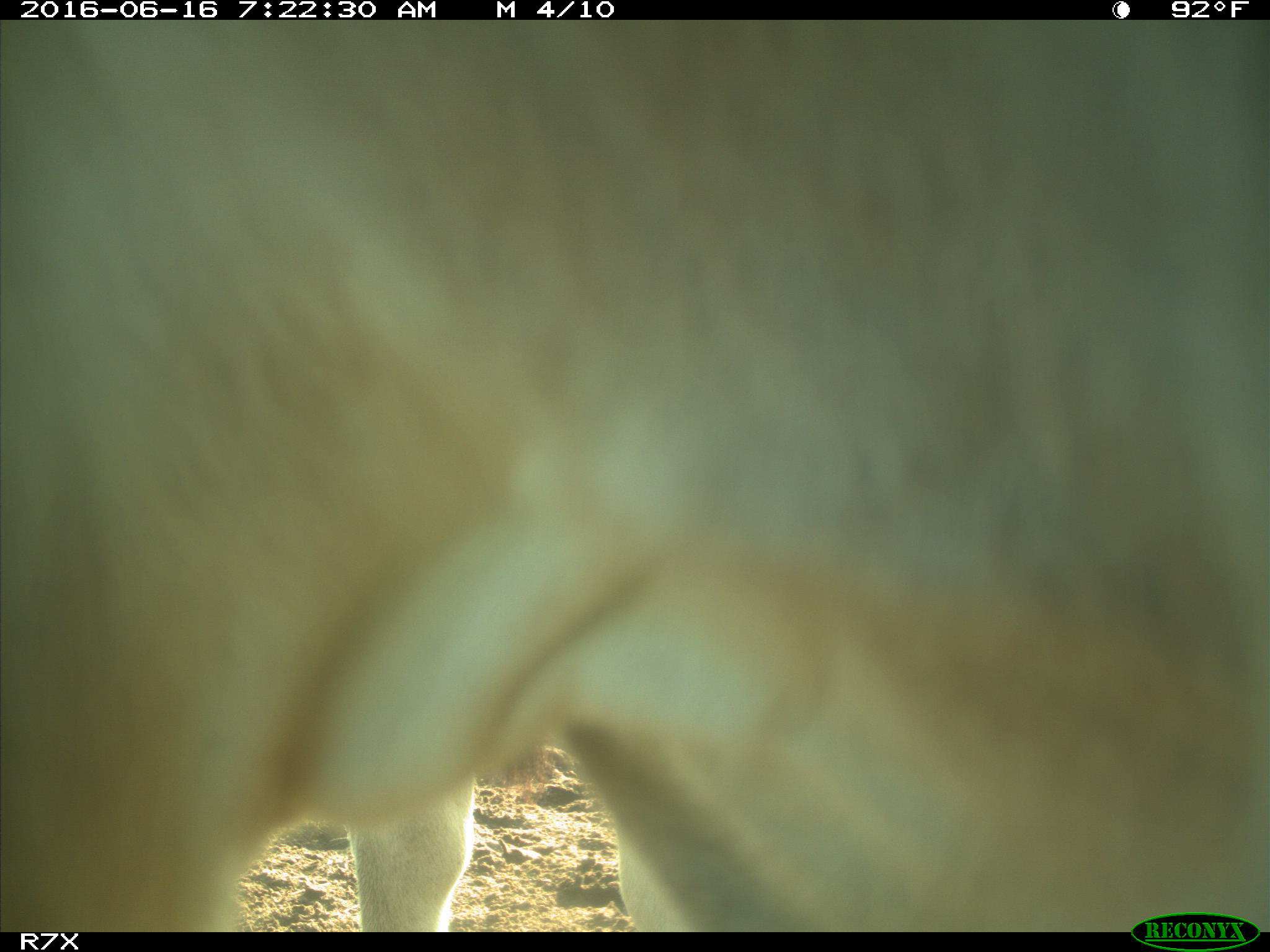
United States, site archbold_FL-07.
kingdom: Animalia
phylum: Chordata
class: Mammalia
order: Artiodactyla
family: Bovidae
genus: Bos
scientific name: Bos taurus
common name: domestic cow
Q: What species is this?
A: Bos taurus (domestic cow).